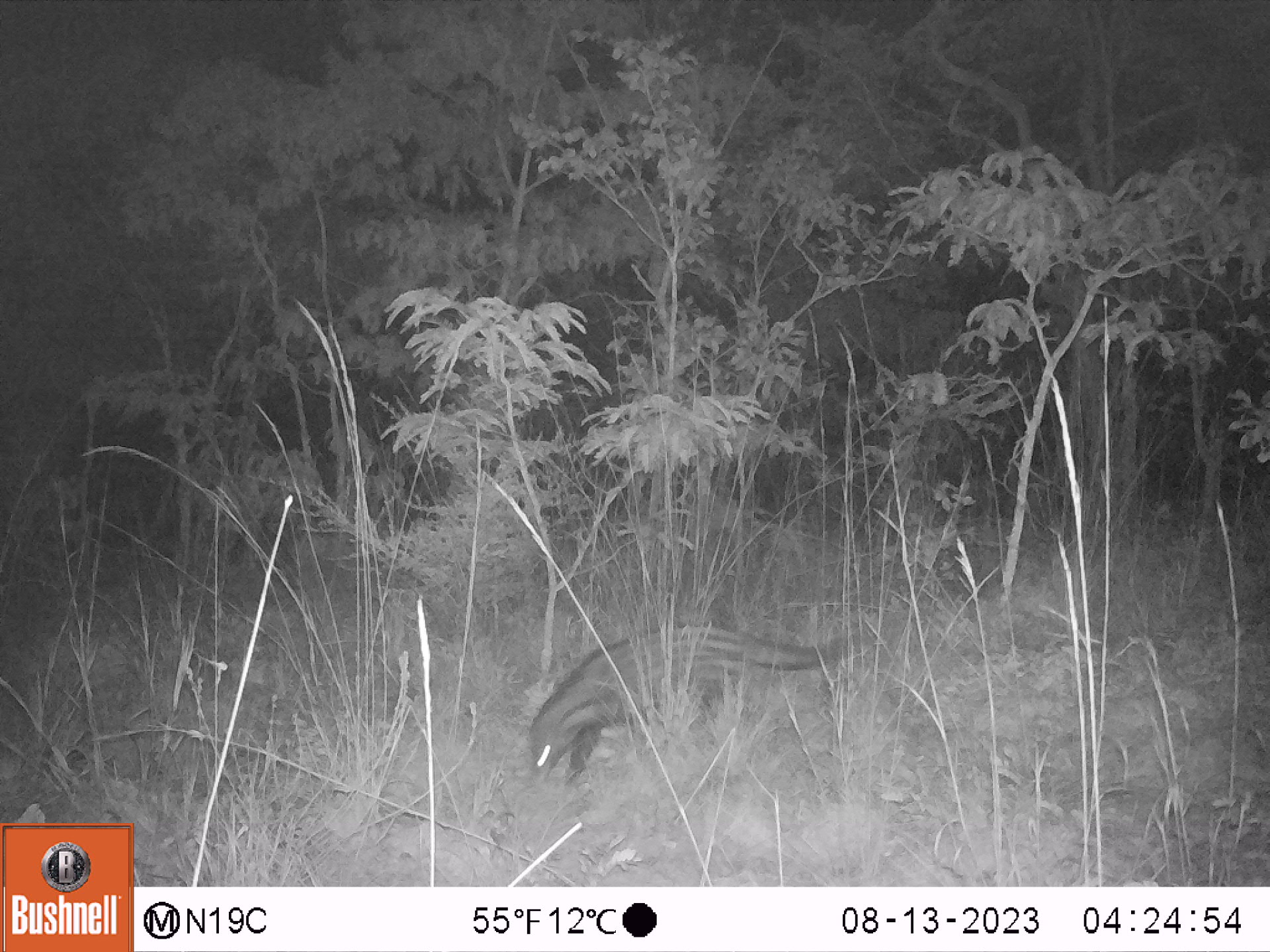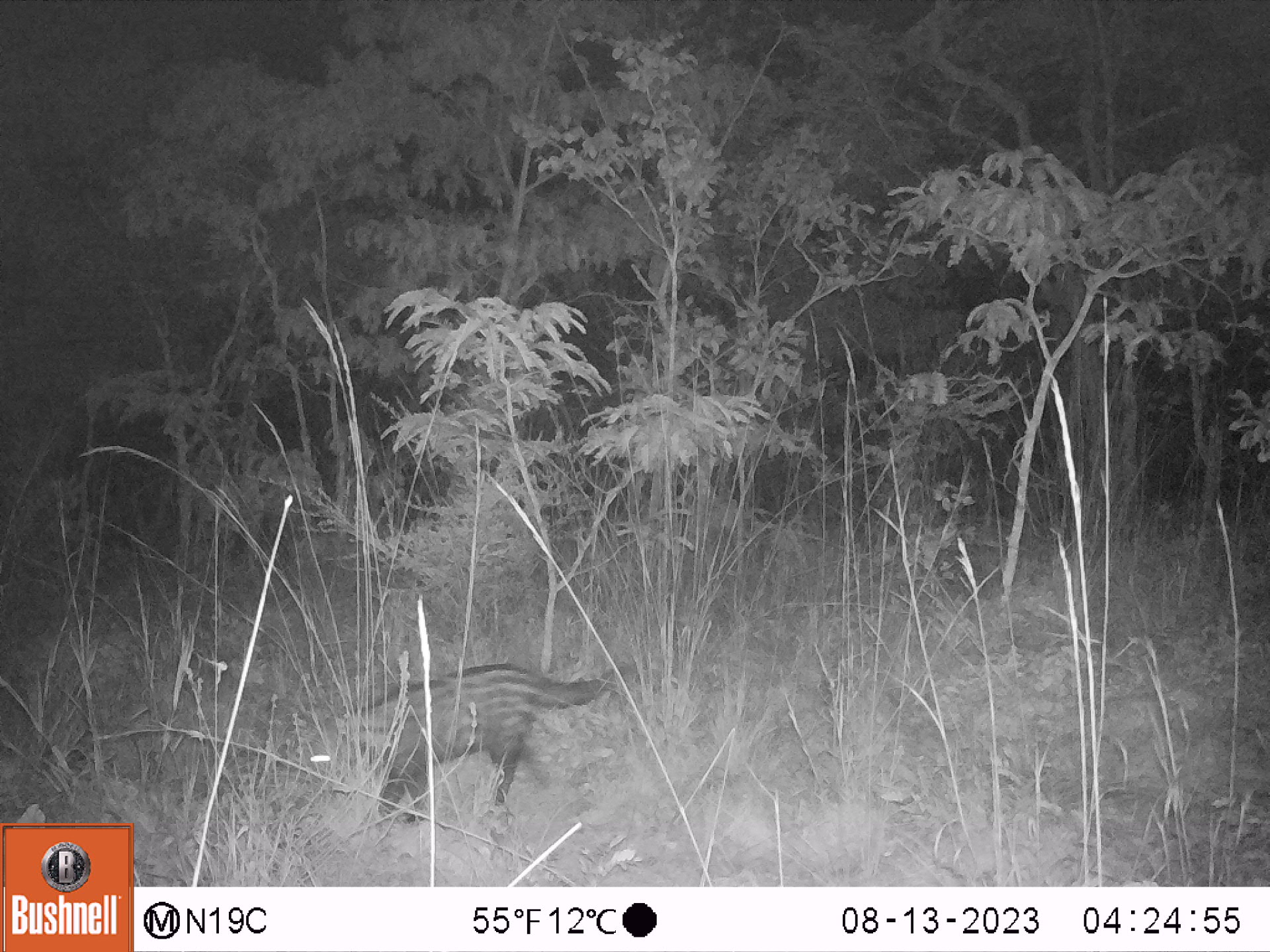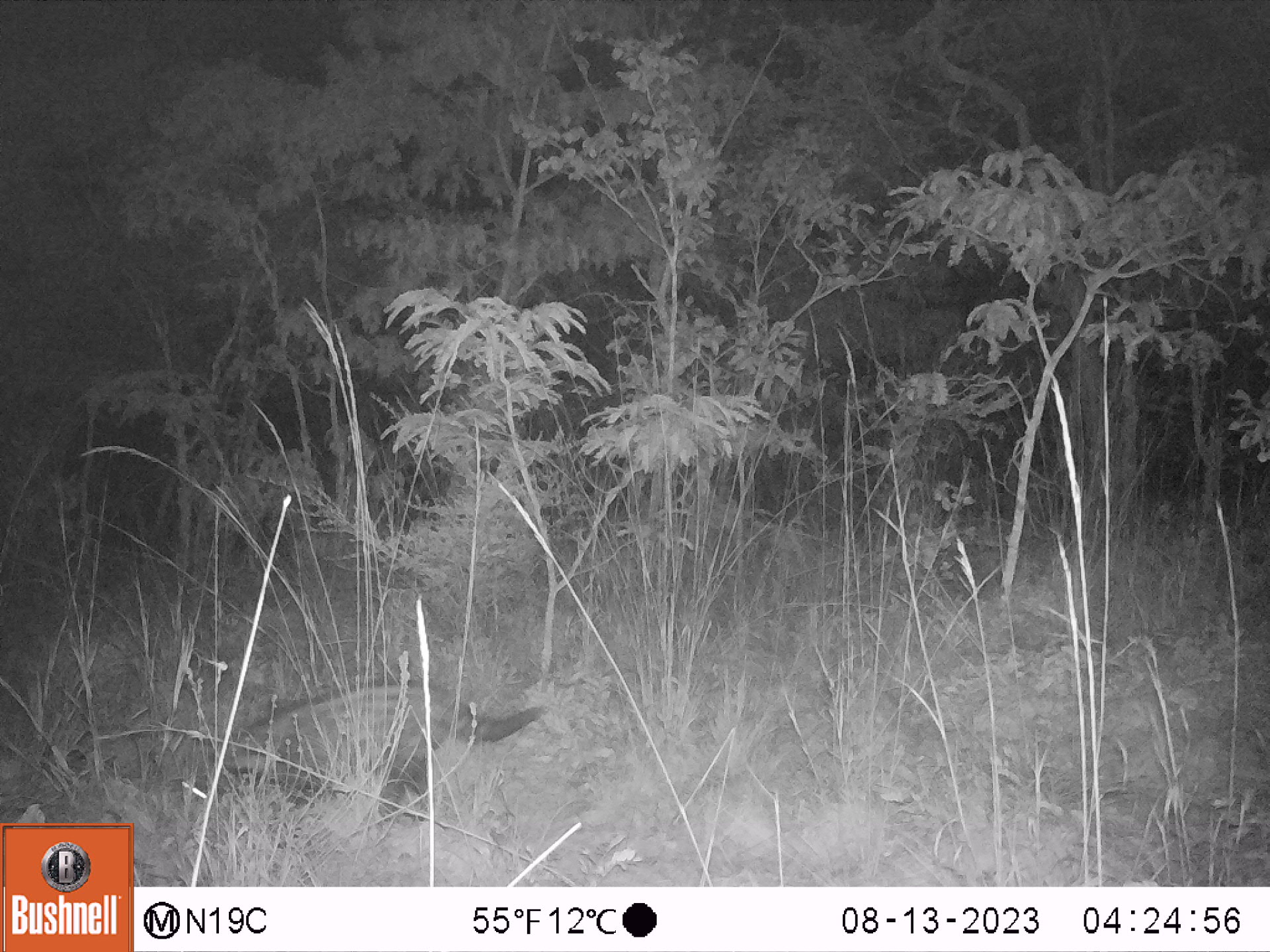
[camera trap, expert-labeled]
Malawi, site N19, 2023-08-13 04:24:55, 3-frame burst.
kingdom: Animalia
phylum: Chordata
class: Mammalia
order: Carnivora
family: Viverridae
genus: Civettictis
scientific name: Civettictis civetta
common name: african civet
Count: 1.